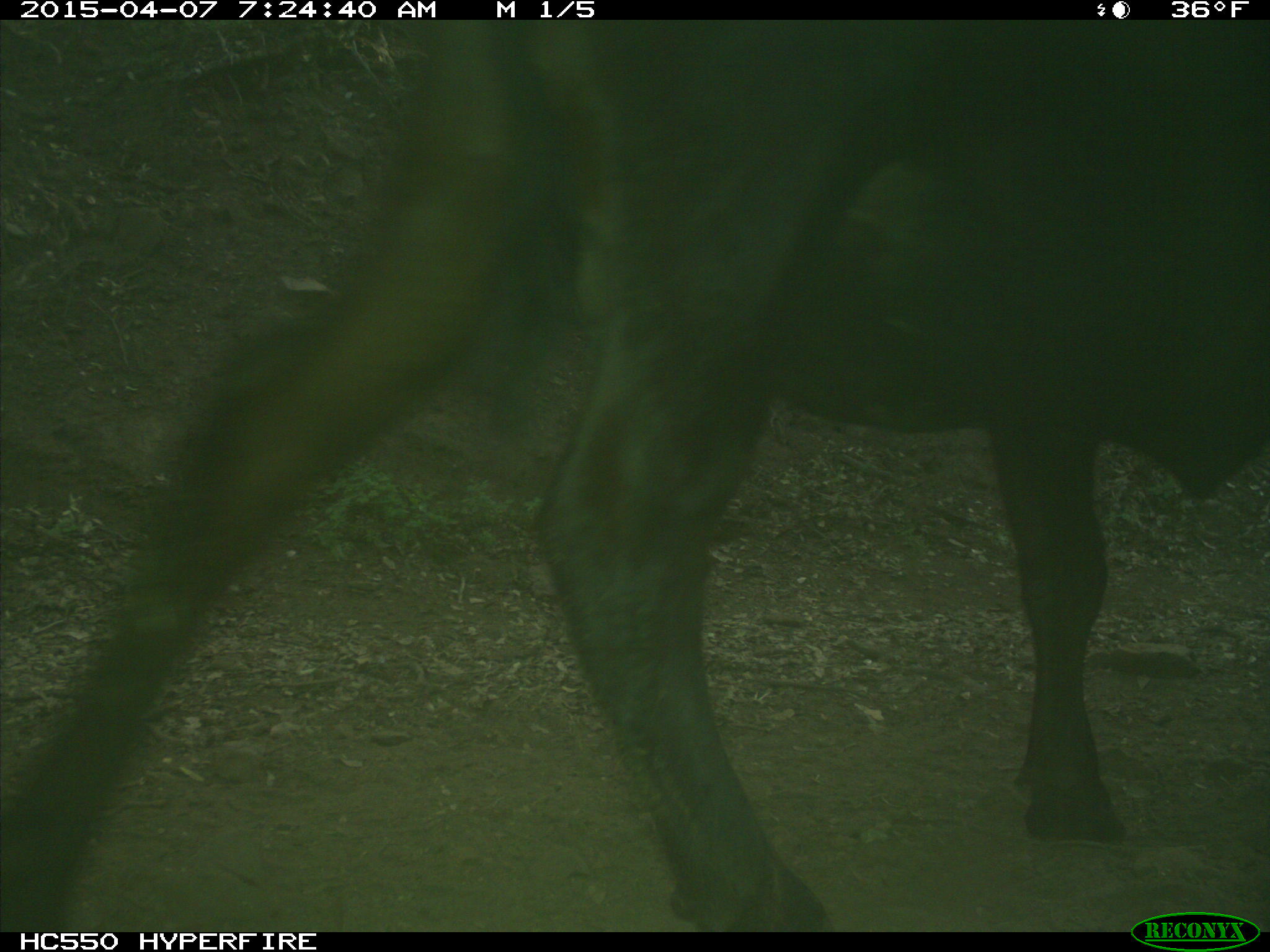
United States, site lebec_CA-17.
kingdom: Animalia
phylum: Chordata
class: Mammalia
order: Artiodactyla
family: Bovidae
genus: Bos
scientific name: Bos taurus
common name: domestic cow